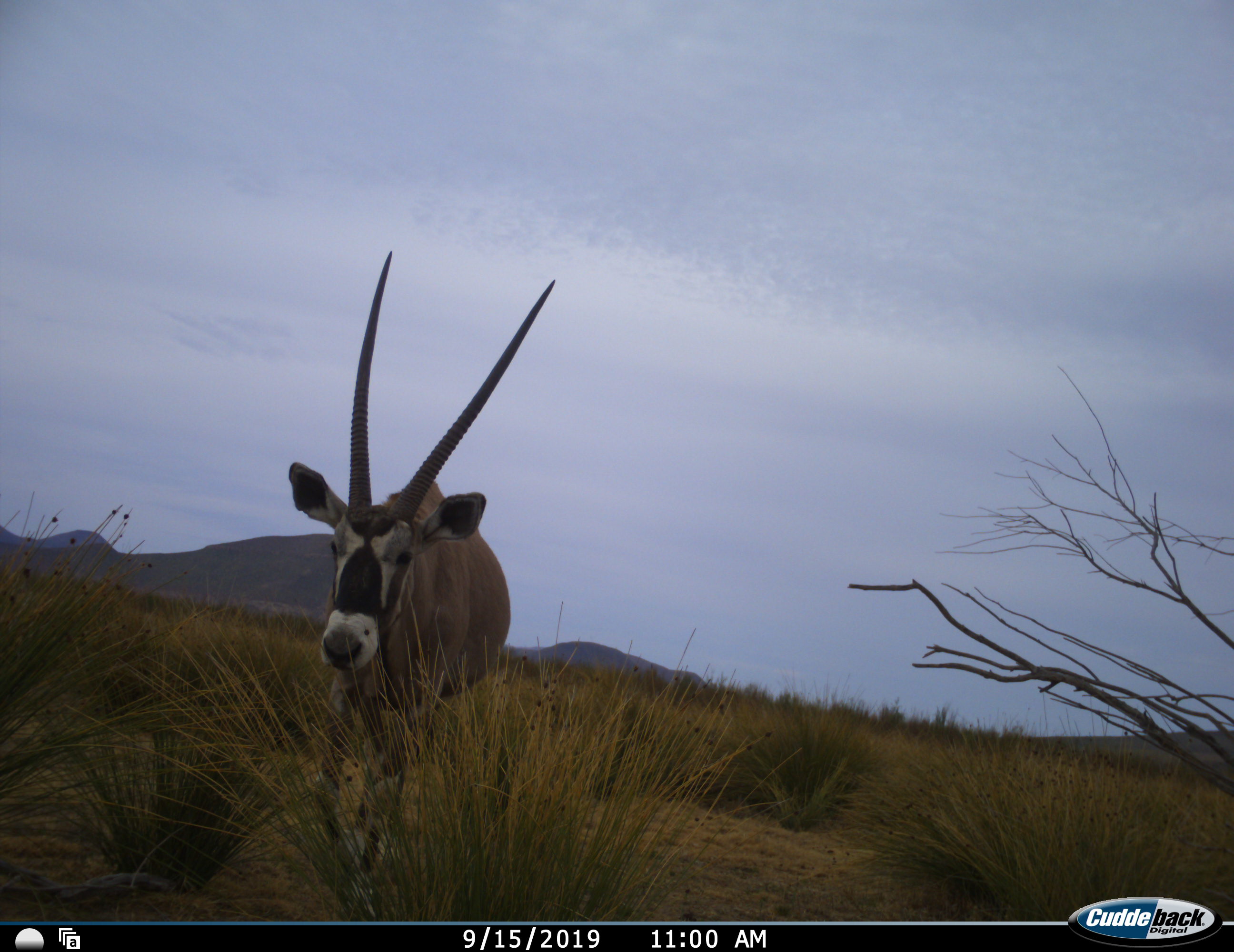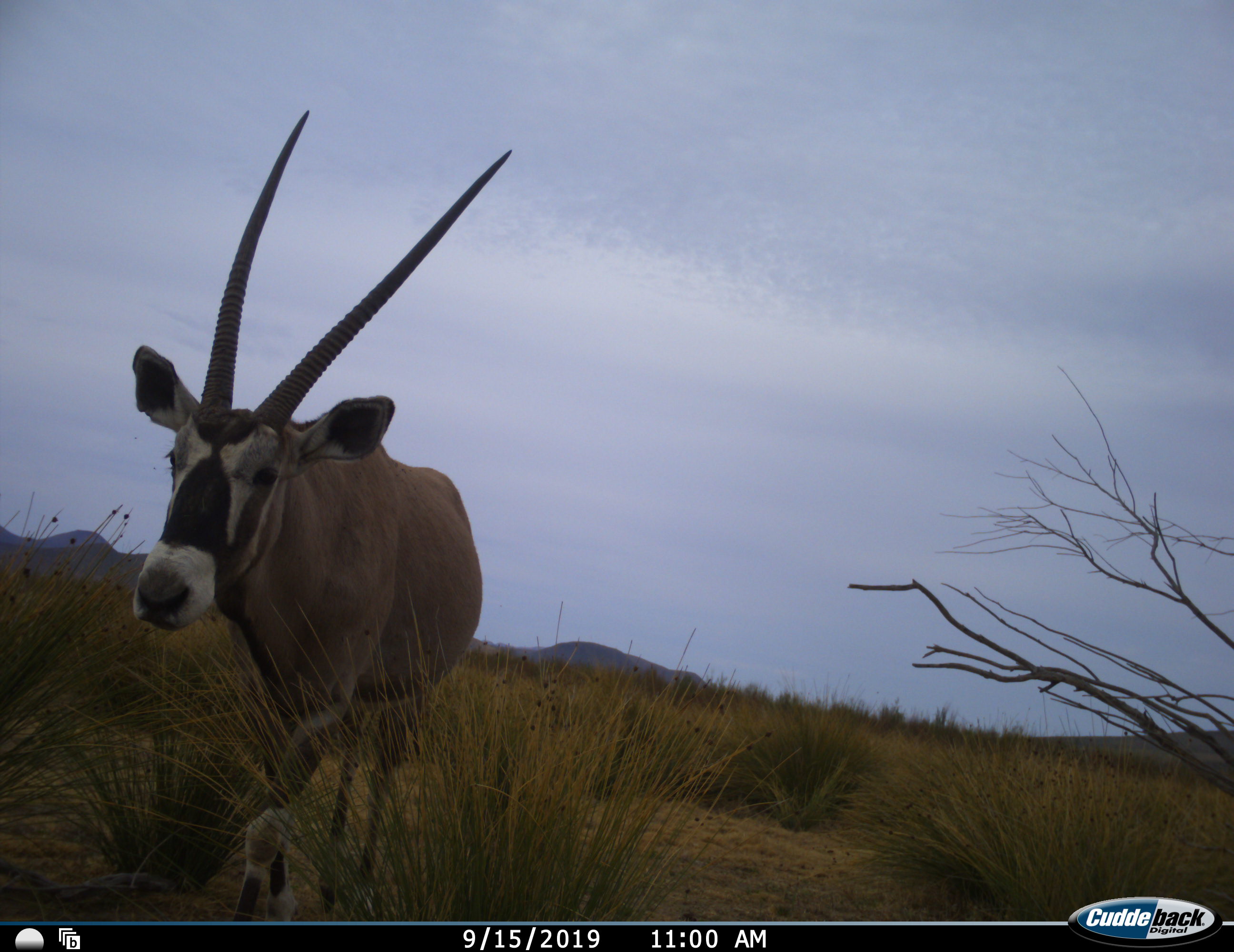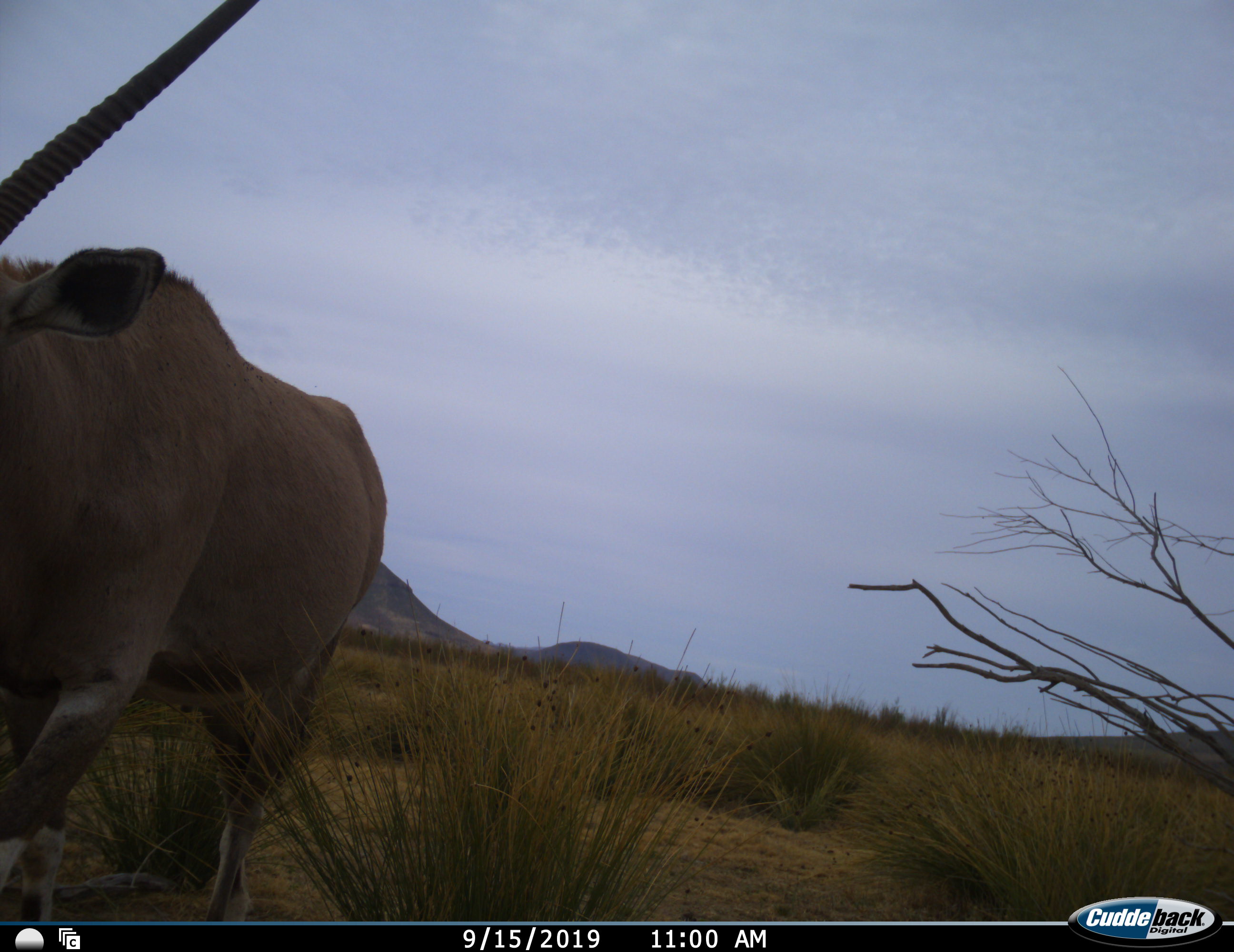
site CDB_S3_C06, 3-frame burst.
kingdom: Animalia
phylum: Chordata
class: Mammalia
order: Artiodactyla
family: Bovidae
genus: Oryx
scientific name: Oryx gazella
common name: gemsbok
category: oryx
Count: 1.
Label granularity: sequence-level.